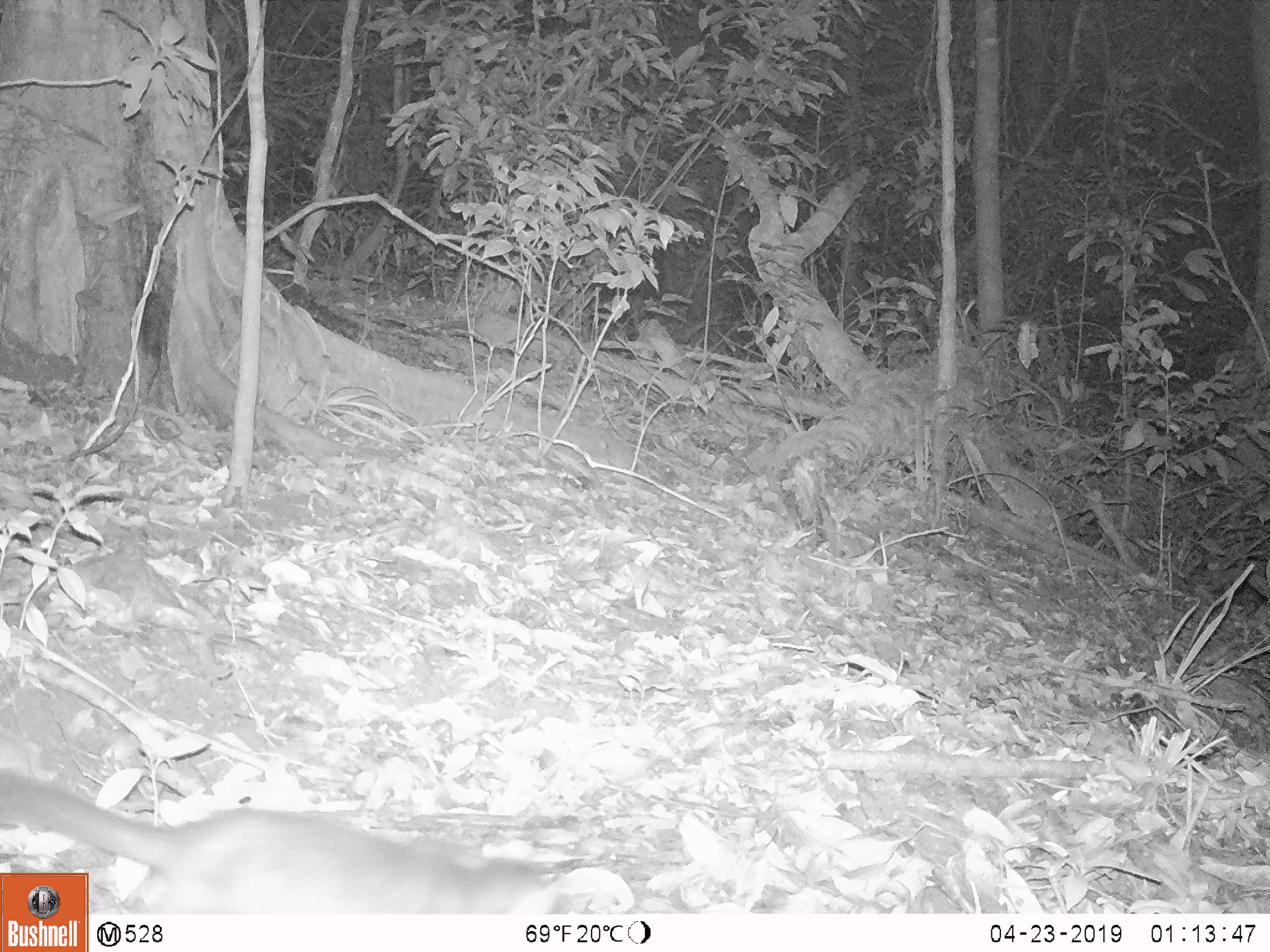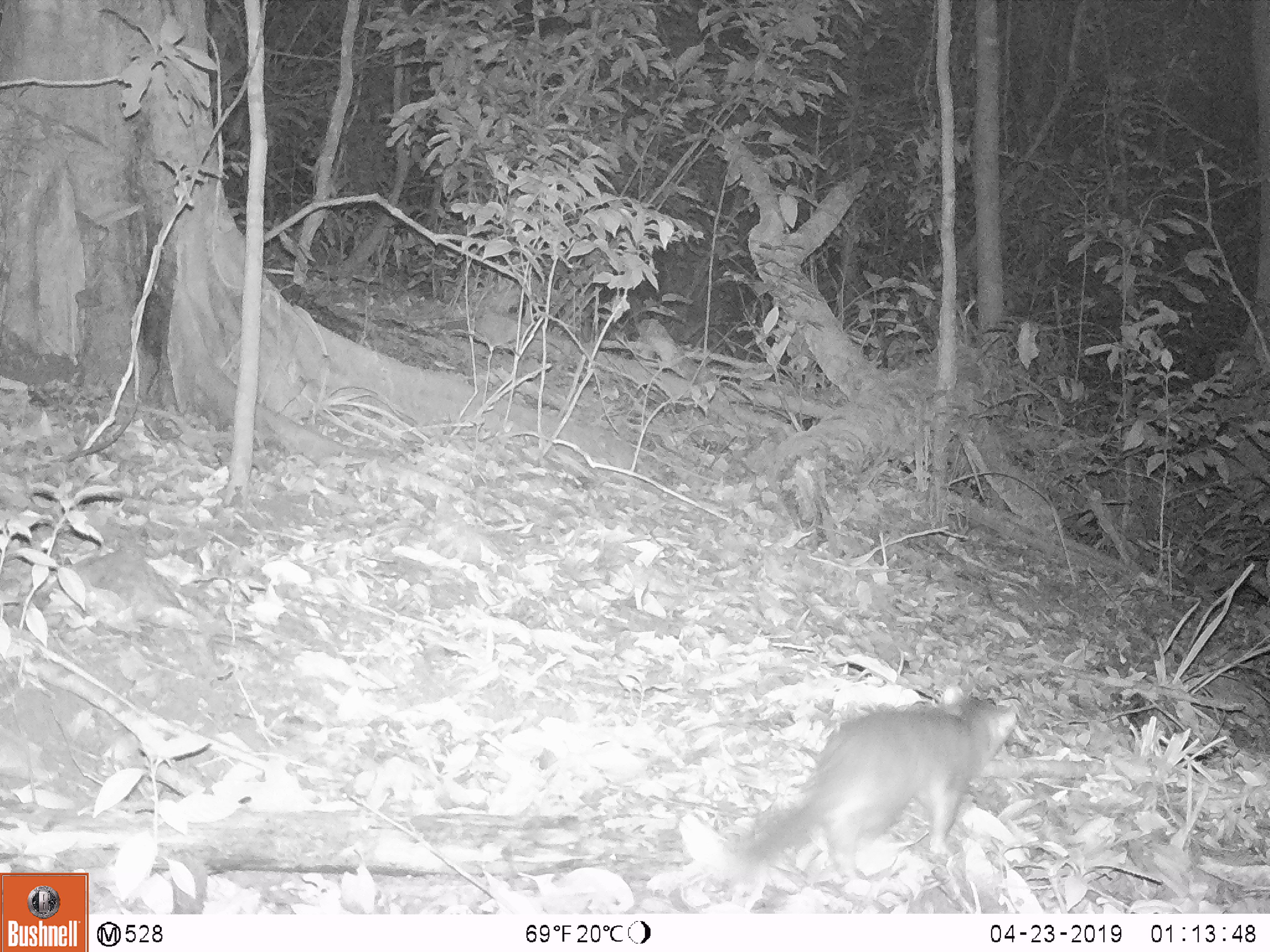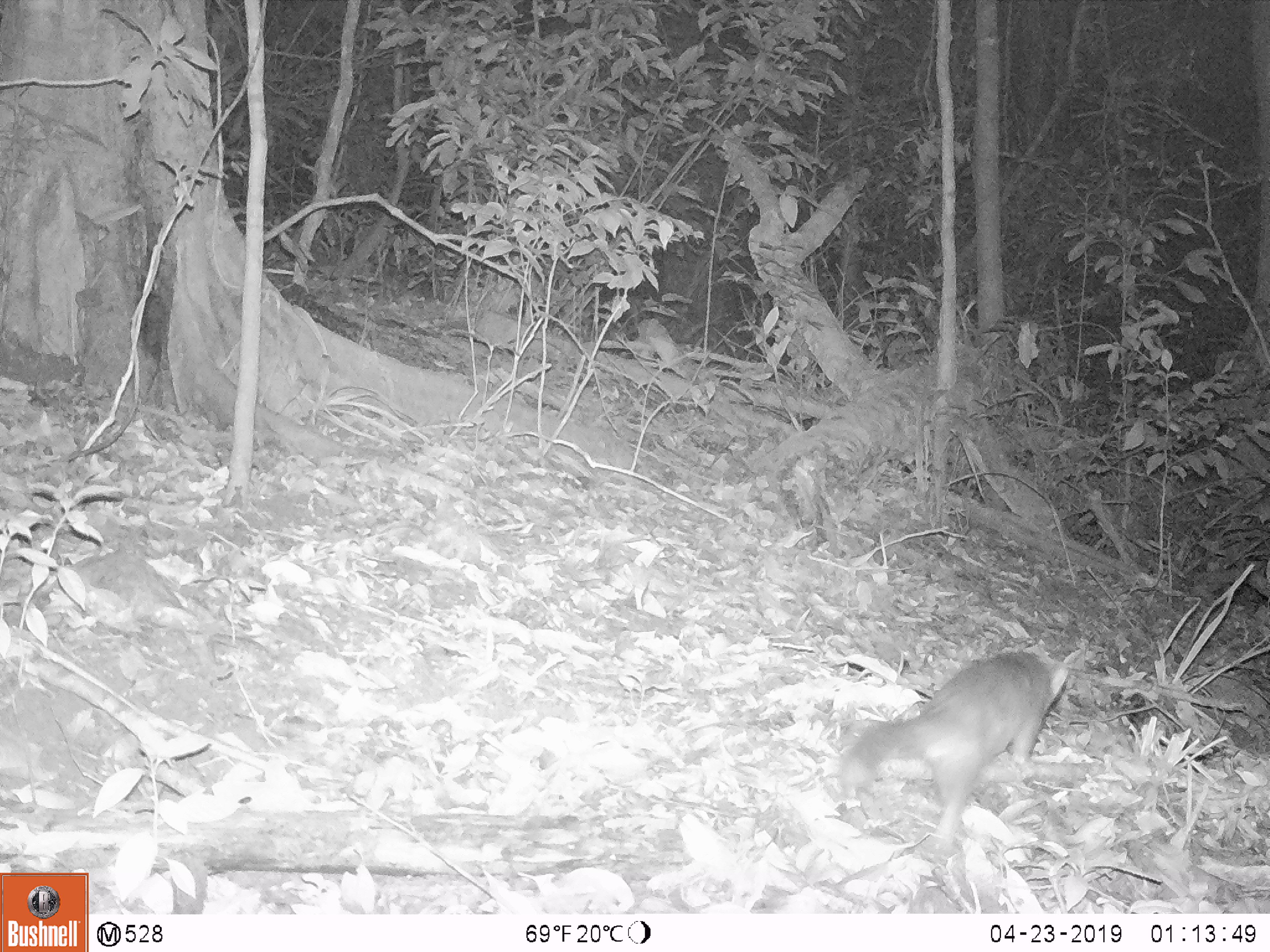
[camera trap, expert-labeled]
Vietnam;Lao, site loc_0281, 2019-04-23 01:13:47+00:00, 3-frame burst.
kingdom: Animalia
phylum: Chordata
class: Mammalia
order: Carnivora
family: Mustelidae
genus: Melogale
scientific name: Melogale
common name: ferret badger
Ferret badger (Melogale). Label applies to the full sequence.